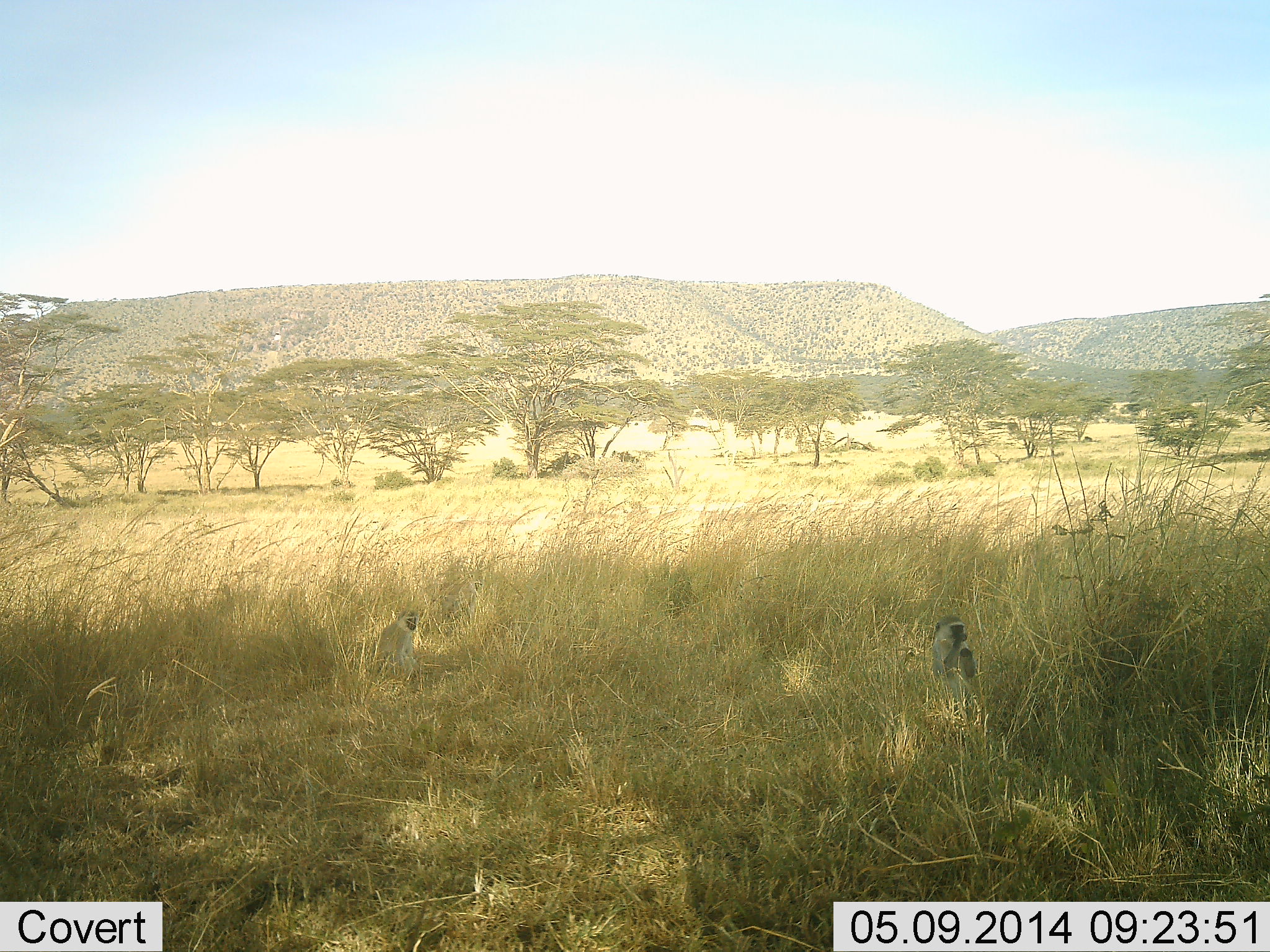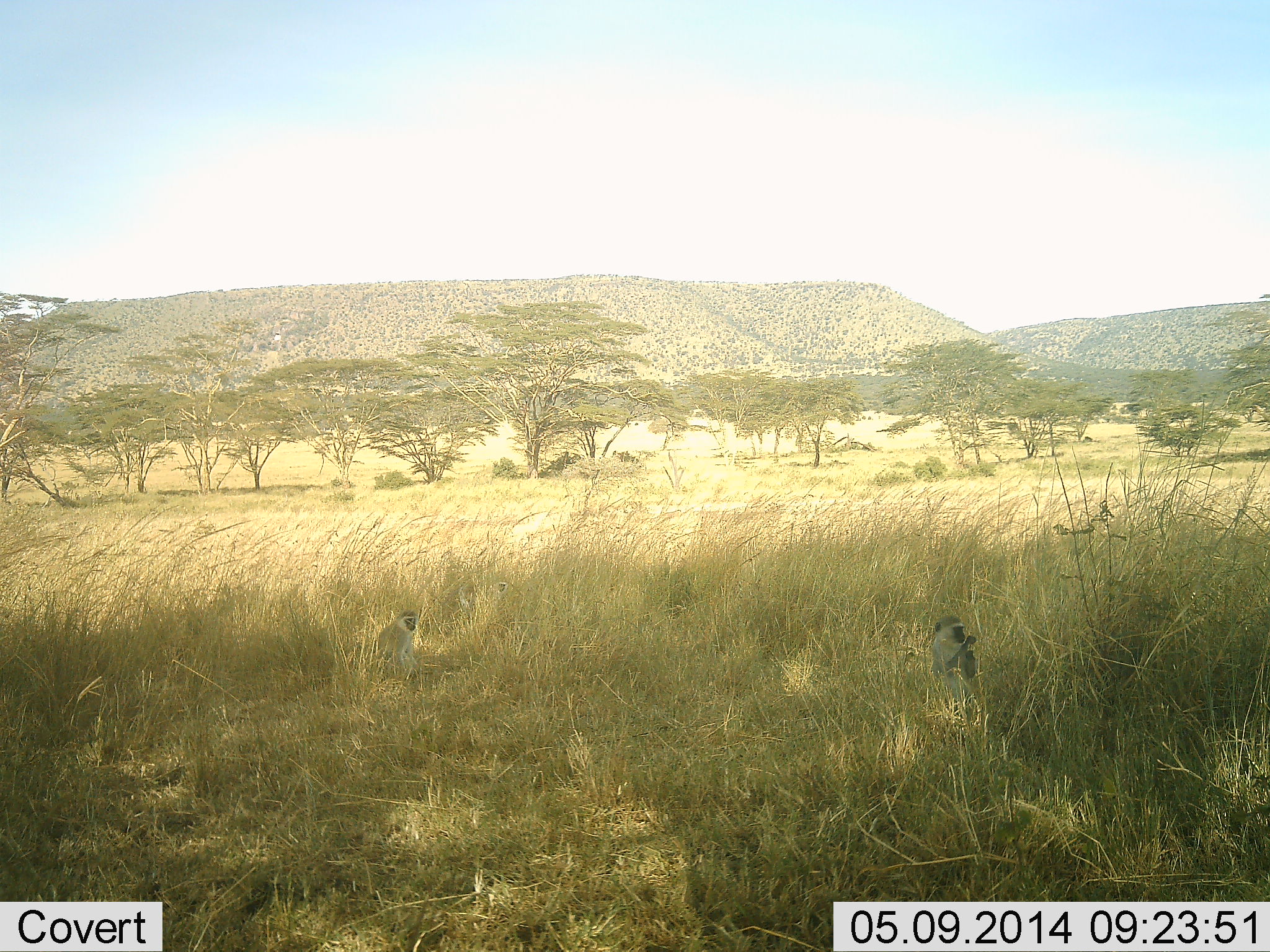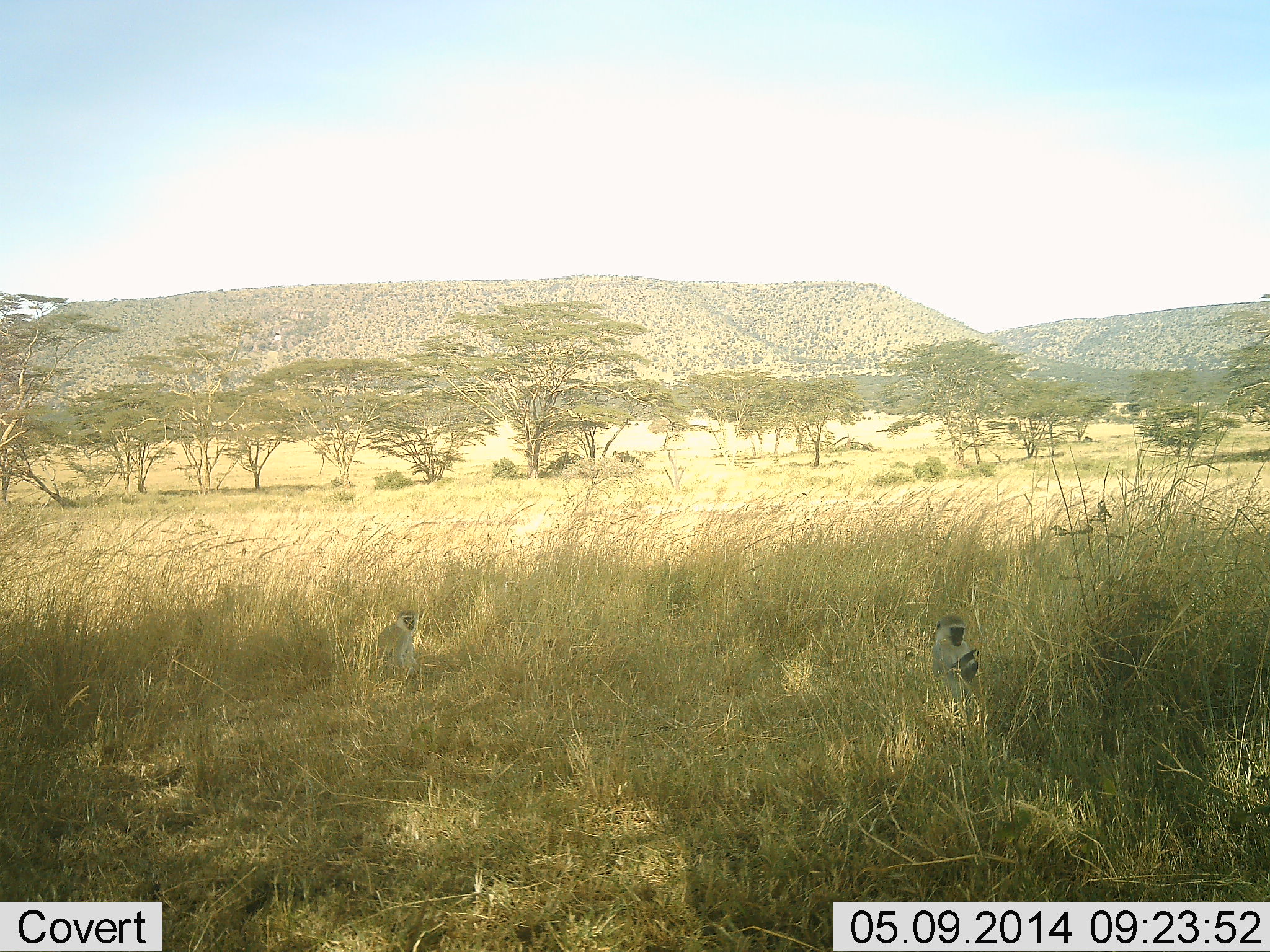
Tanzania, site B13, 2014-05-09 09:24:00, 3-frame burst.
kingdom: Animalia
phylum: Chordata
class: Mammalia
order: Primates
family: Cercopithecidae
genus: Chlorocebus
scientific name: Chlorocebus pygerythrus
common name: vervet monkey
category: monkeyvervet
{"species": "monkeyvervet (vervet monkey) (Chlorocebus pygerythrus)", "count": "2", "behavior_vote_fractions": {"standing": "10%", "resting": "80%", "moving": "0%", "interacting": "0%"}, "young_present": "10%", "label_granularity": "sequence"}